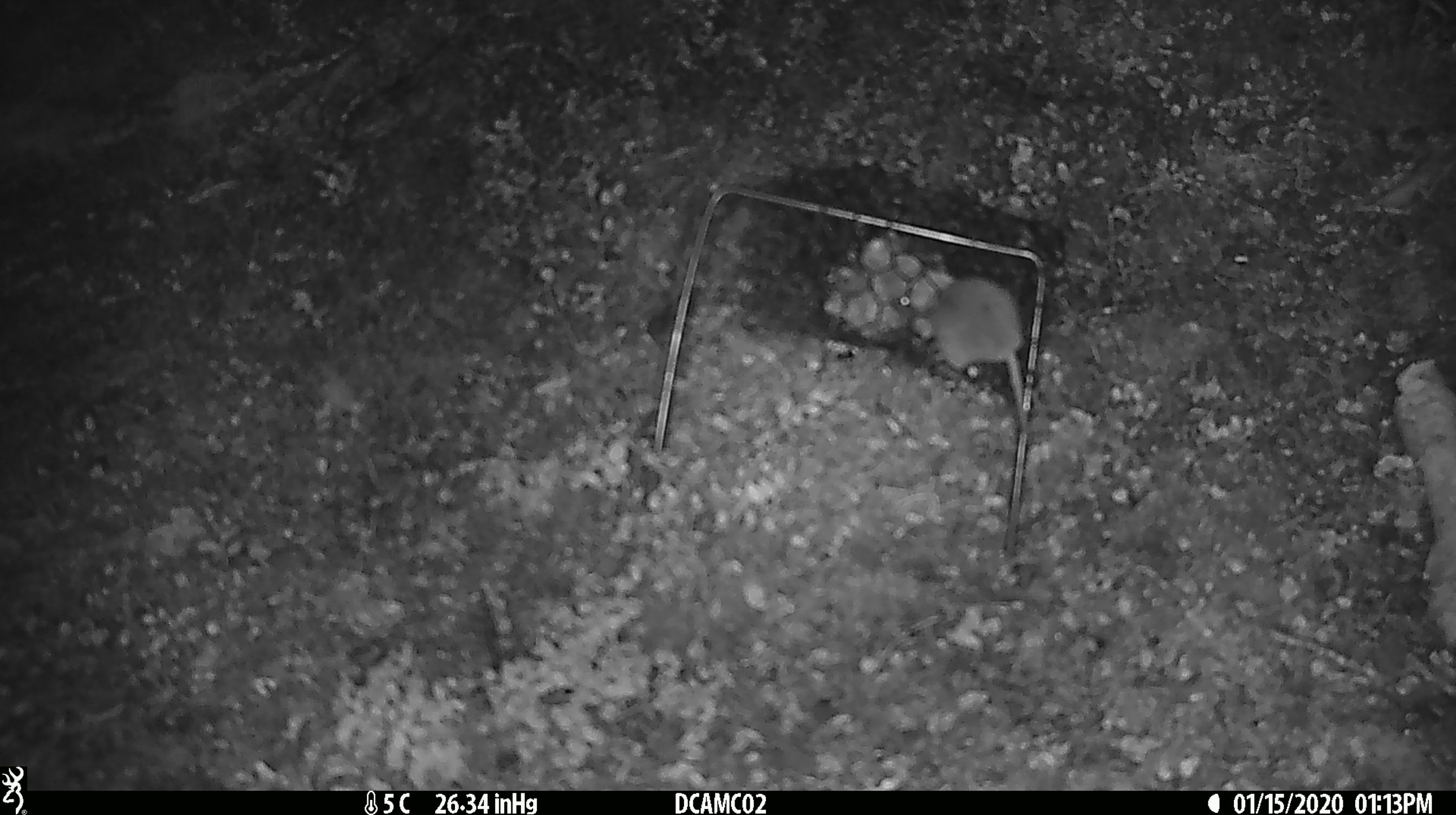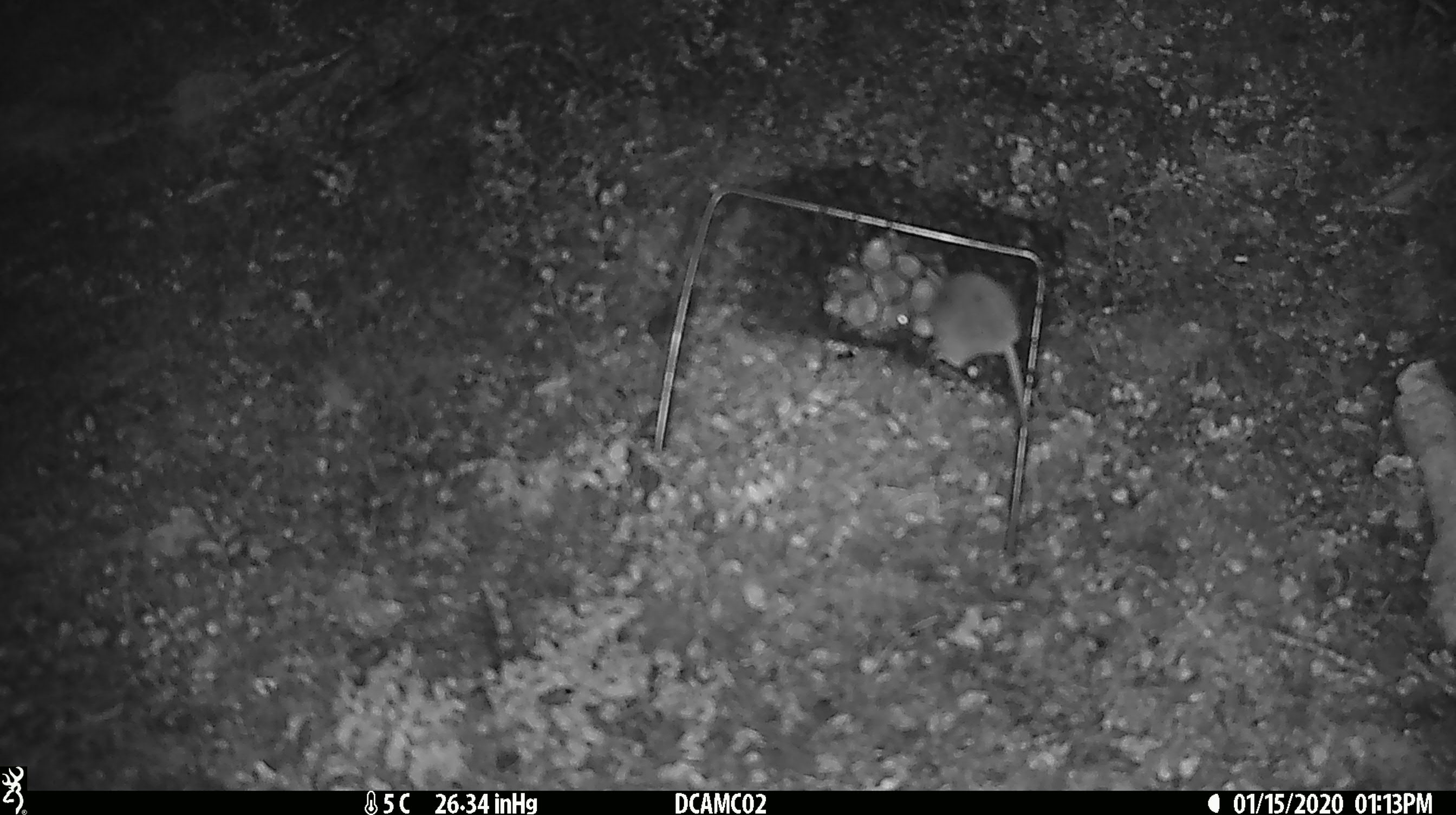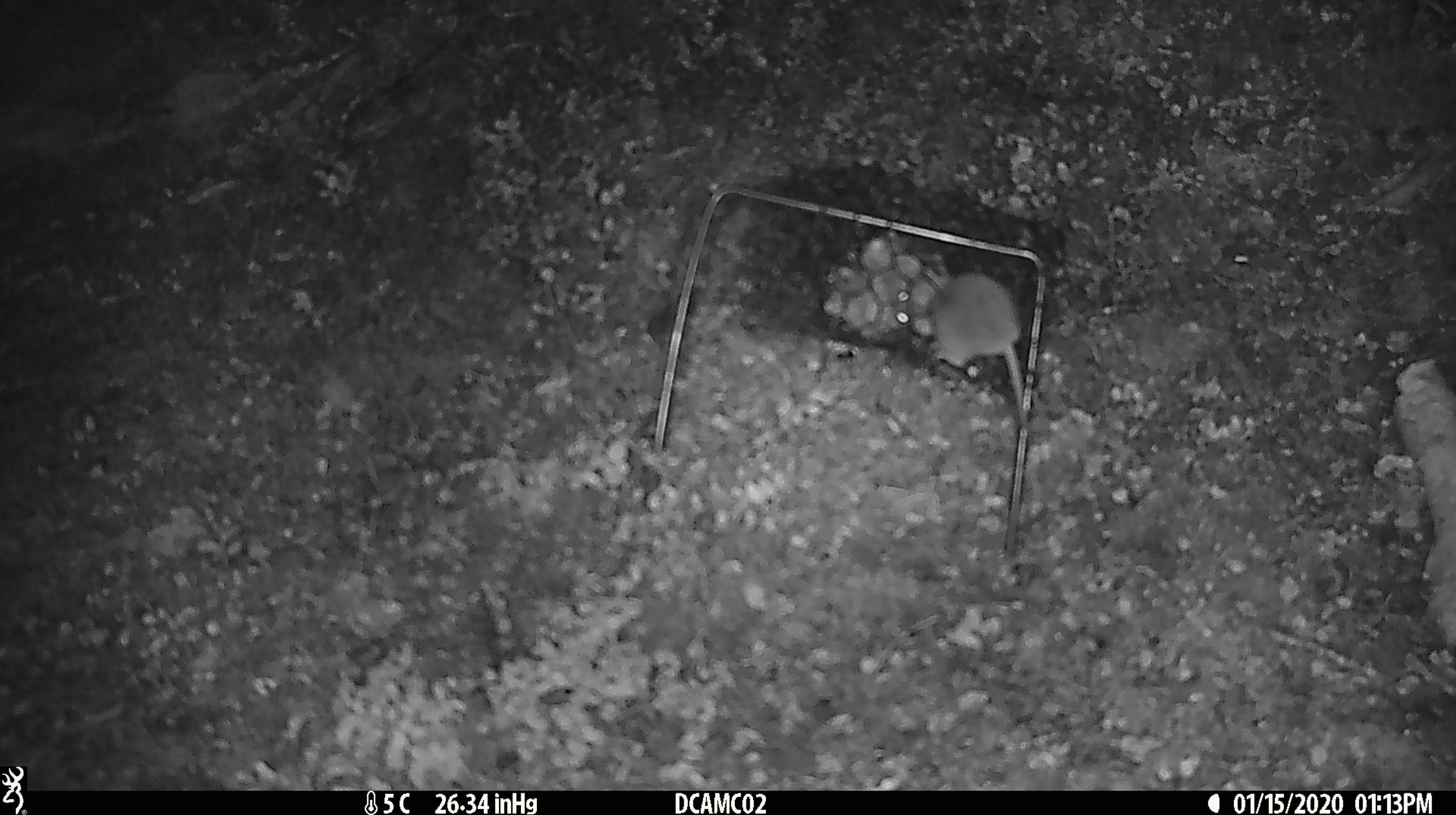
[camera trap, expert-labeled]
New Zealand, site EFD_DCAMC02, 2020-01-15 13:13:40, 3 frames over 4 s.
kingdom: Animalia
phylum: Chordata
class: Mammalia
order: Rodentia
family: Muridae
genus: Mus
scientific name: Mus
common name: mouse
Mouse (Mus).